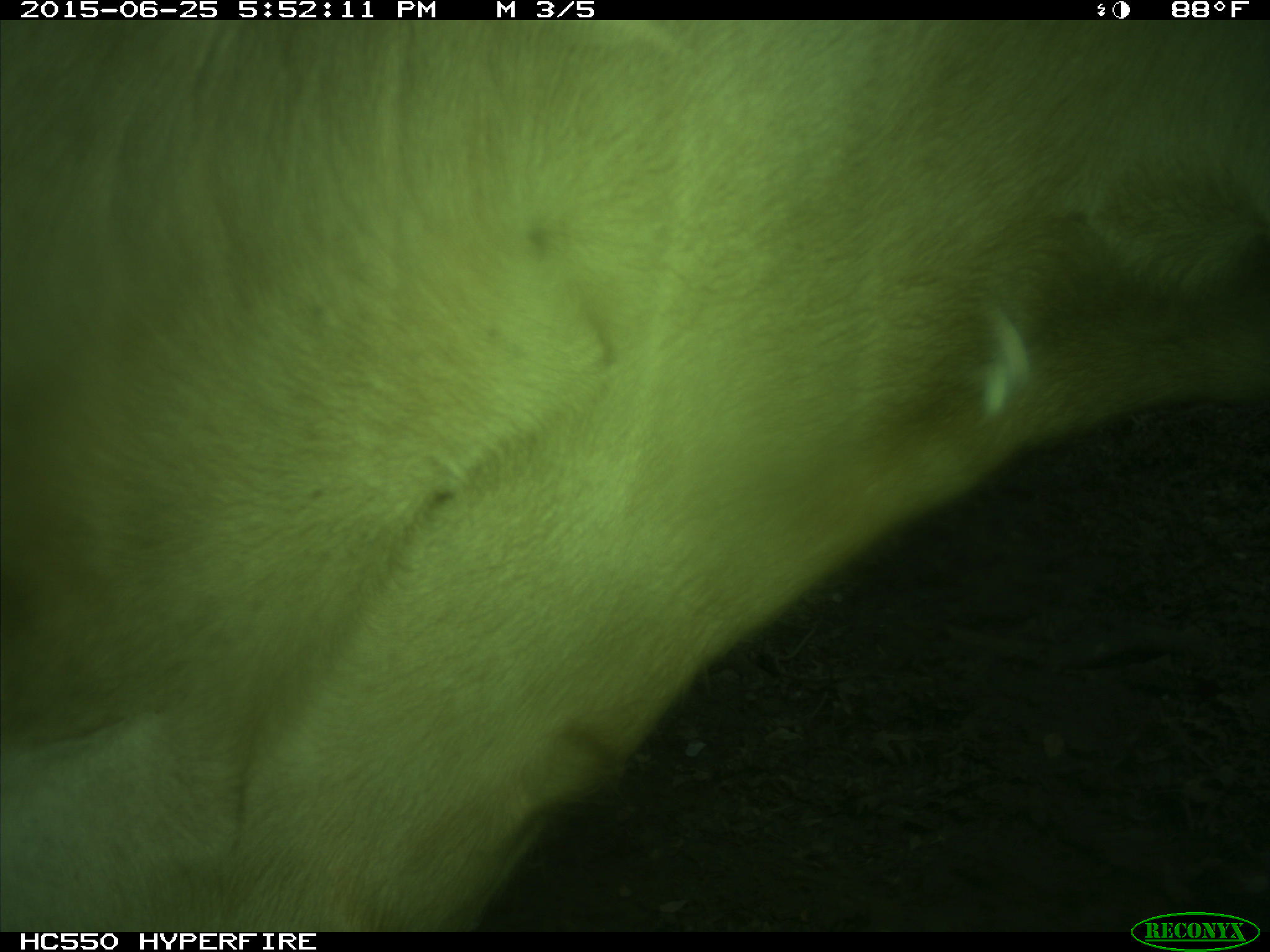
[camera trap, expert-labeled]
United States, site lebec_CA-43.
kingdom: Animalia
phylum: Chordata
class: Mammalia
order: Artiodactyla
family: Bovidae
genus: Bos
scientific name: Bos taurus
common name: domestic cow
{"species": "Bos taurus (domestic cow)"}